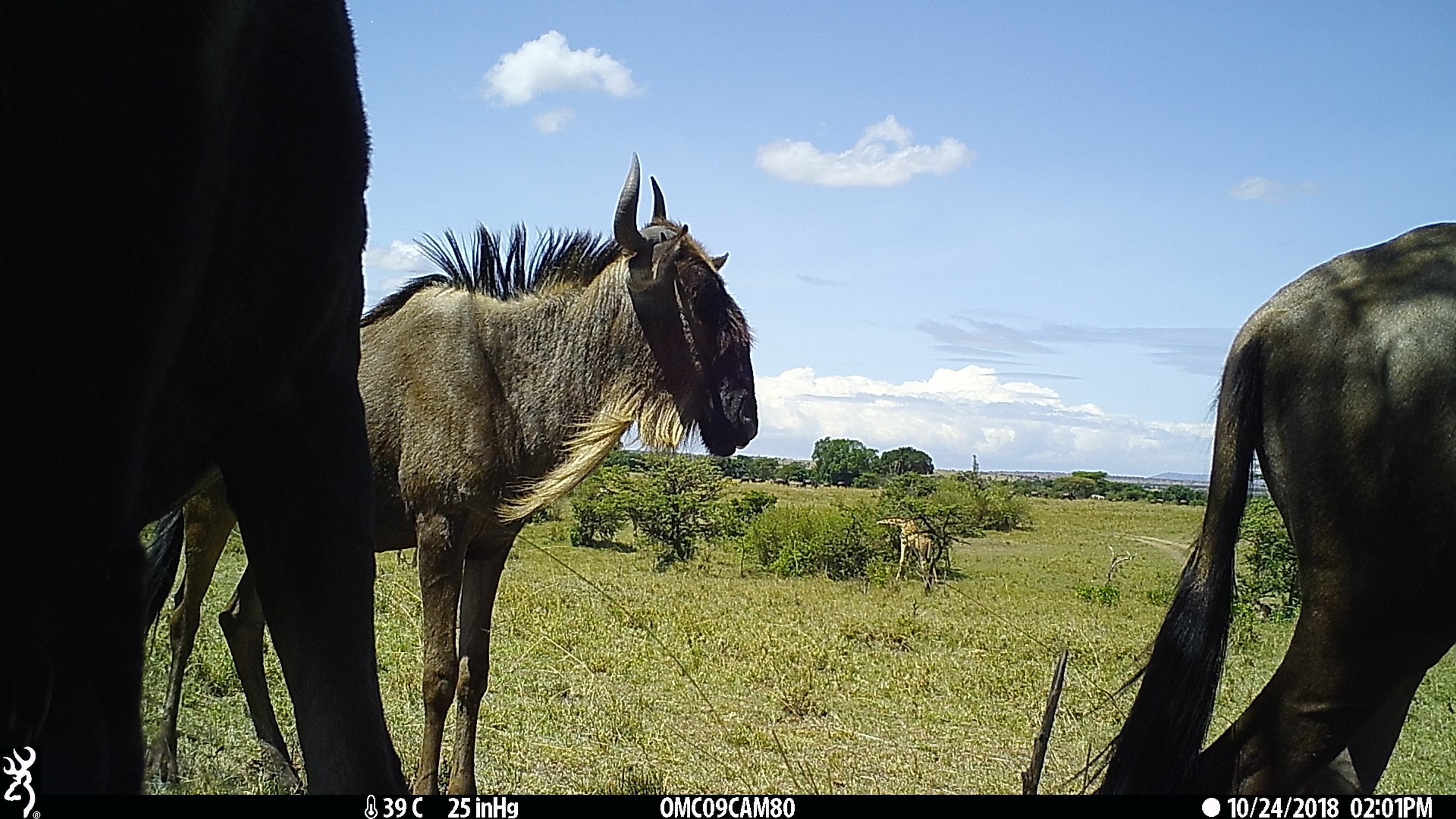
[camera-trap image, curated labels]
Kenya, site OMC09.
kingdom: Animalia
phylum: Chordata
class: Mammalia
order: Artiodactyla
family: Bovidae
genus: Connochaetes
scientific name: Connochaetes taurinus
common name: blue wildebeest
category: wildebeest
Wildebeest (blue wildebeest) (Connochaetes taurinus).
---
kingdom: Animalia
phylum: Chordata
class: Mammalia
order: Artiodactyla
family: Giraffidae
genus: Giraffa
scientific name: Giraffa camelopardalis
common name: northern giraffe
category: giraffe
Giraffe (northern giraffe) (Giraffa camelopardalis).